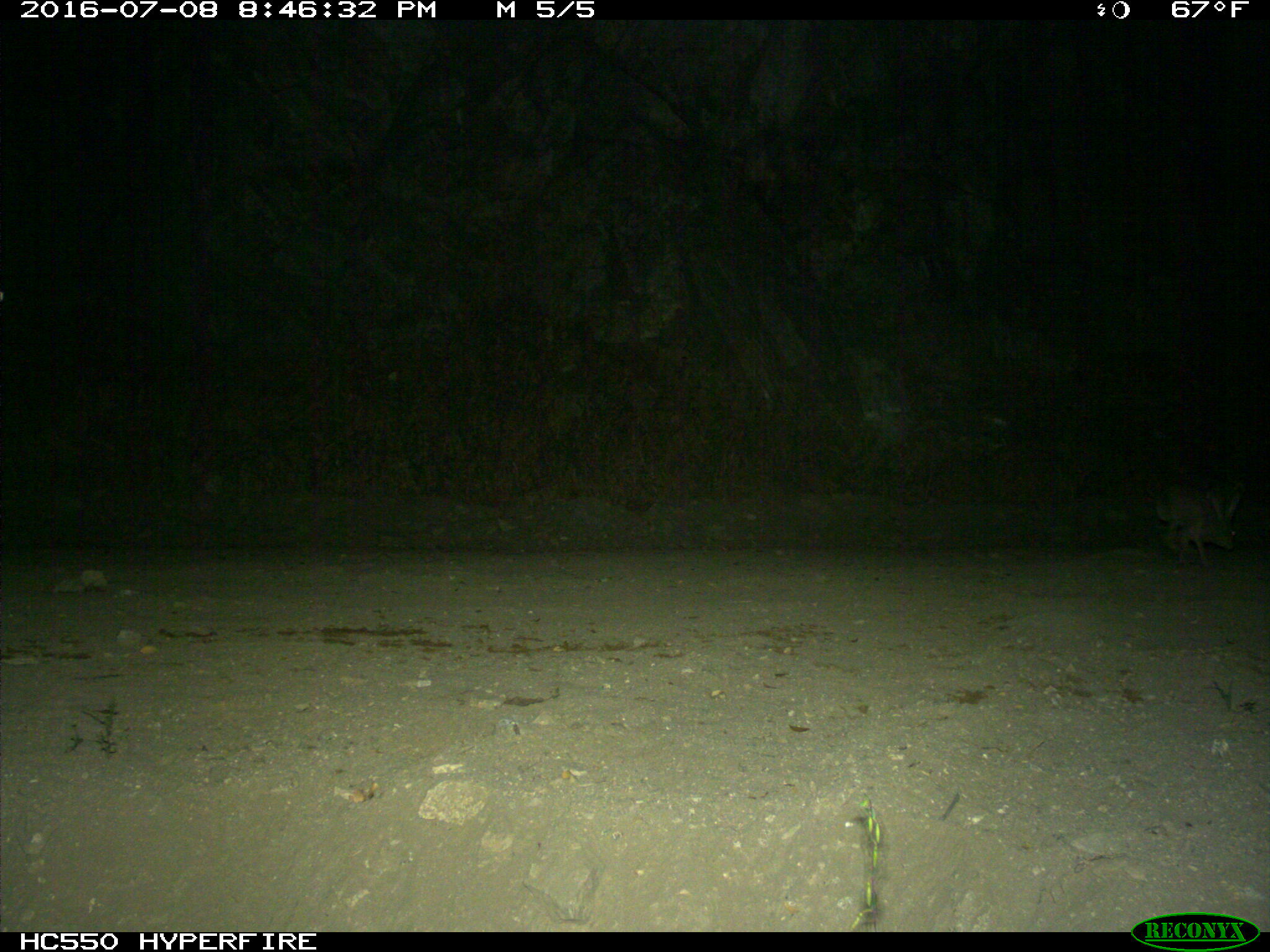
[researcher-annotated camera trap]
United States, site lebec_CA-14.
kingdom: Animalia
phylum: Chordata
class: Mammalia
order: Lagomorpha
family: Leporidae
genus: Lepus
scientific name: Lepus californicus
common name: black-tailed jackrabbit